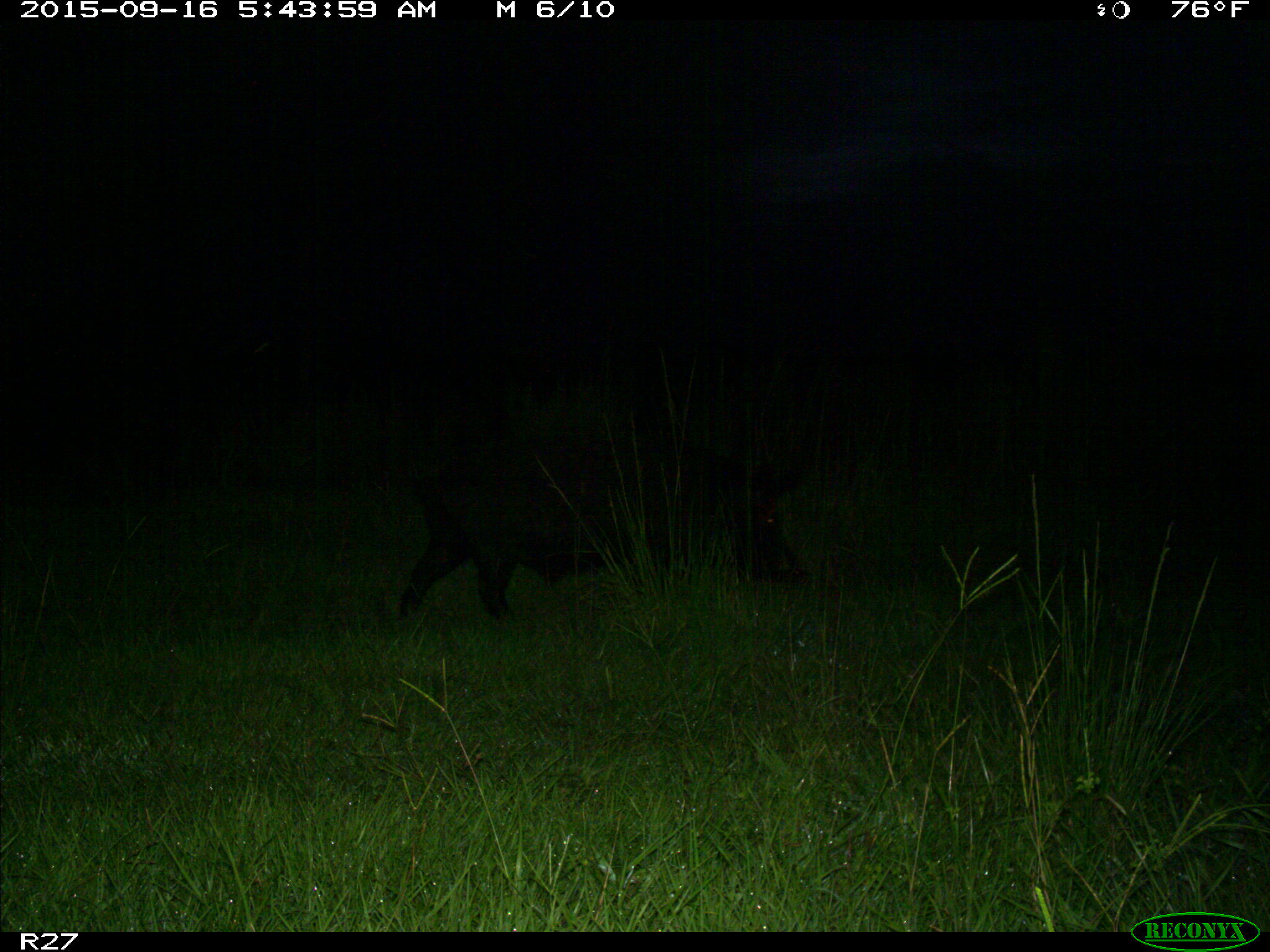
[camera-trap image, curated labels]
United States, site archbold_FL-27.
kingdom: Animalia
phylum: Chordata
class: Mammalia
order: Artiodactyla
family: Suidae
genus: Sus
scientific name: Sus scrofa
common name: wild boar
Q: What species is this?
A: Sus scrofa (wild boar).